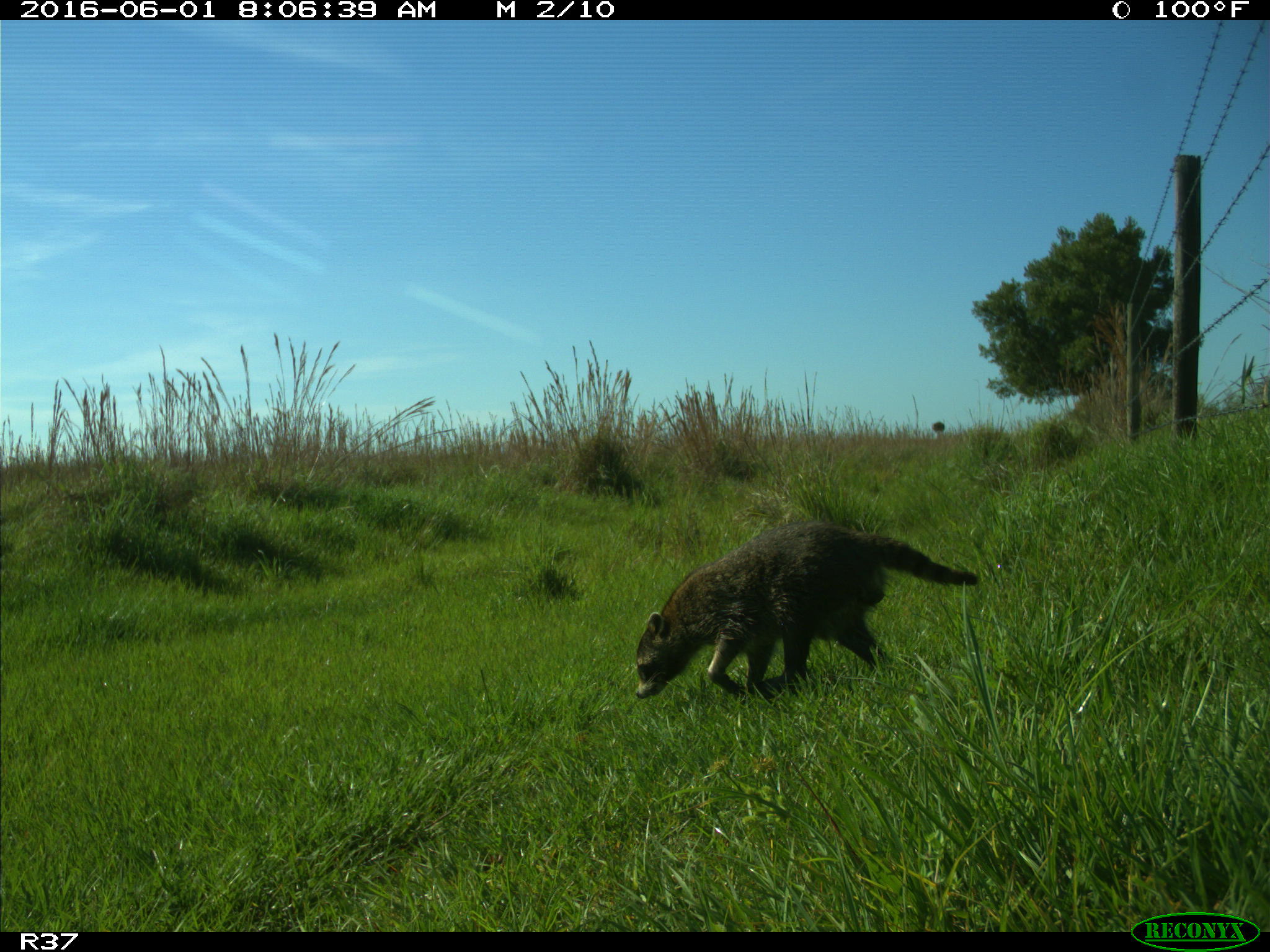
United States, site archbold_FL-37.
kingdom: Animalia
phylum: Chordata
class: Mammalia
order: Carnivora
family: Procyonidae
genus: Procyon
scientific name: Procyon lotor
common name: common raccoon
Procyon lotor (common raccoon).